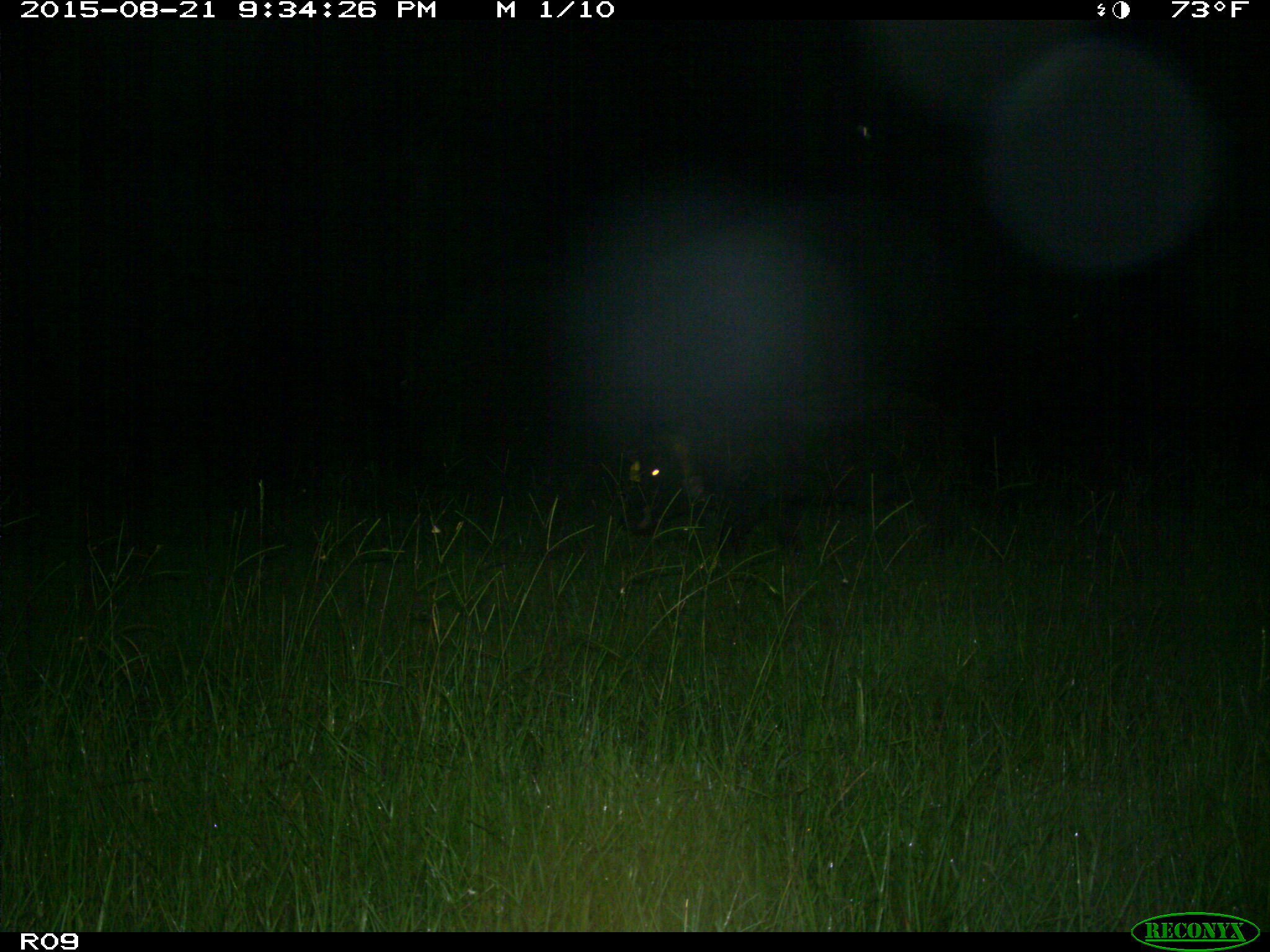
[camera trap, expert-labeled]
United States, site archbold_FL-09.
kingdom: Animalia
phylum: Chordata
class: Mammalia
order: Artiodactyla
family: Suidae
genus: Sus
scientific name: Sus scrofa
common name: wild boar